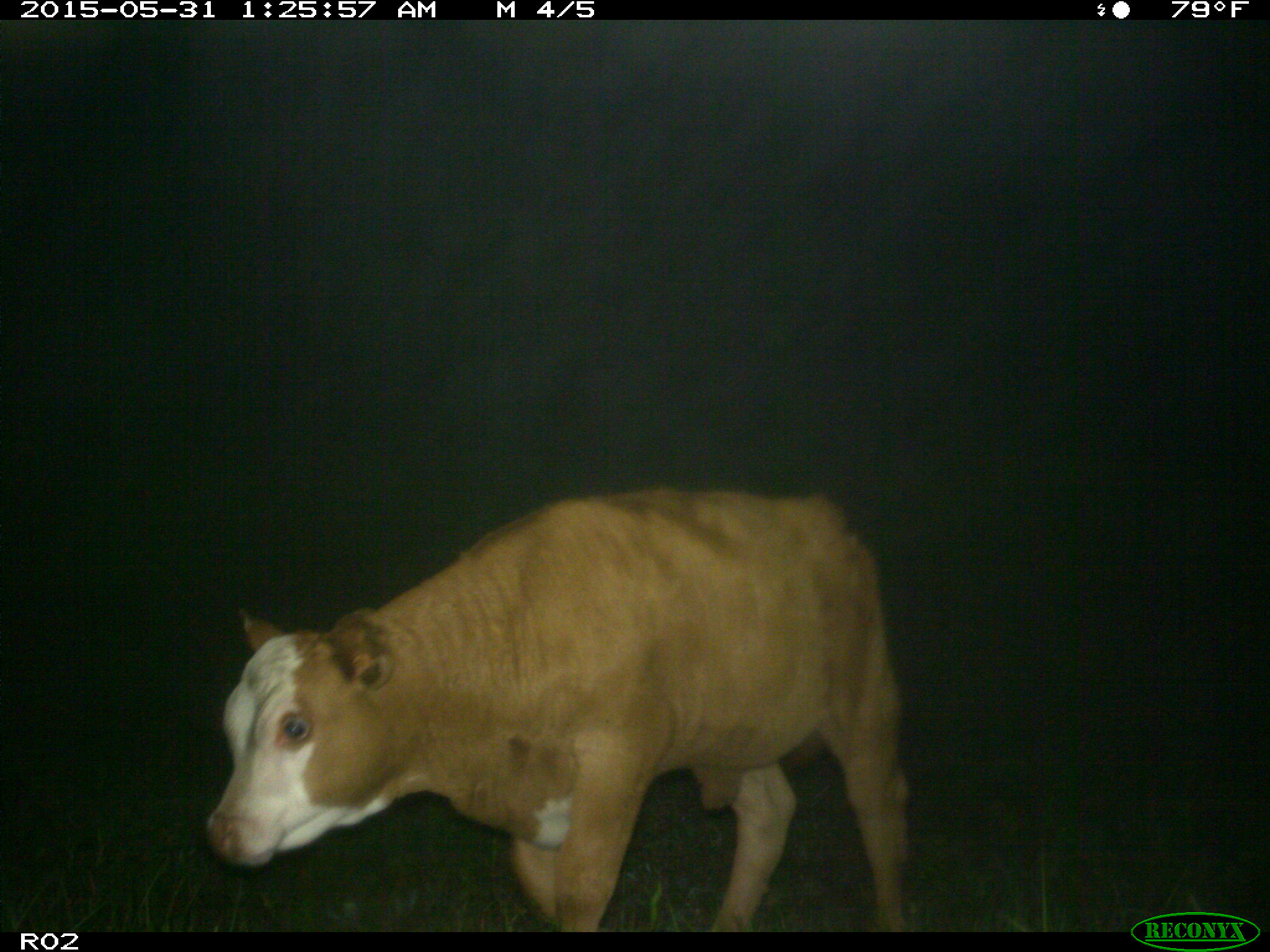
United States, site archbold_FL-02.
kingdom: Animalia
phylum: Chordata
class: Mammalia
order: Artiodactyla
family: Bovidae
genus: Bos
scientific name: Bos taurus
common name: domestic cow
Bos taurus (domestic cow).